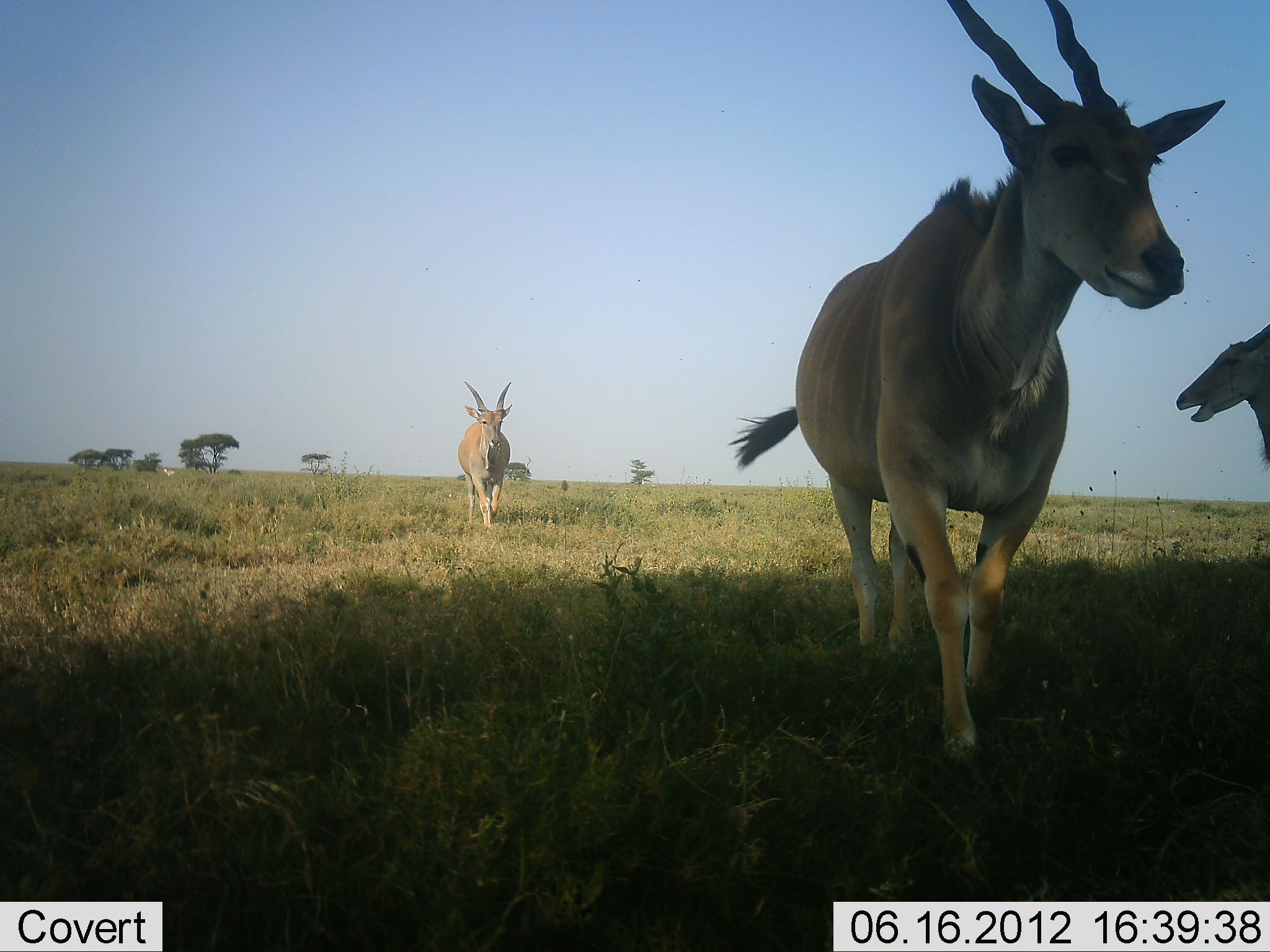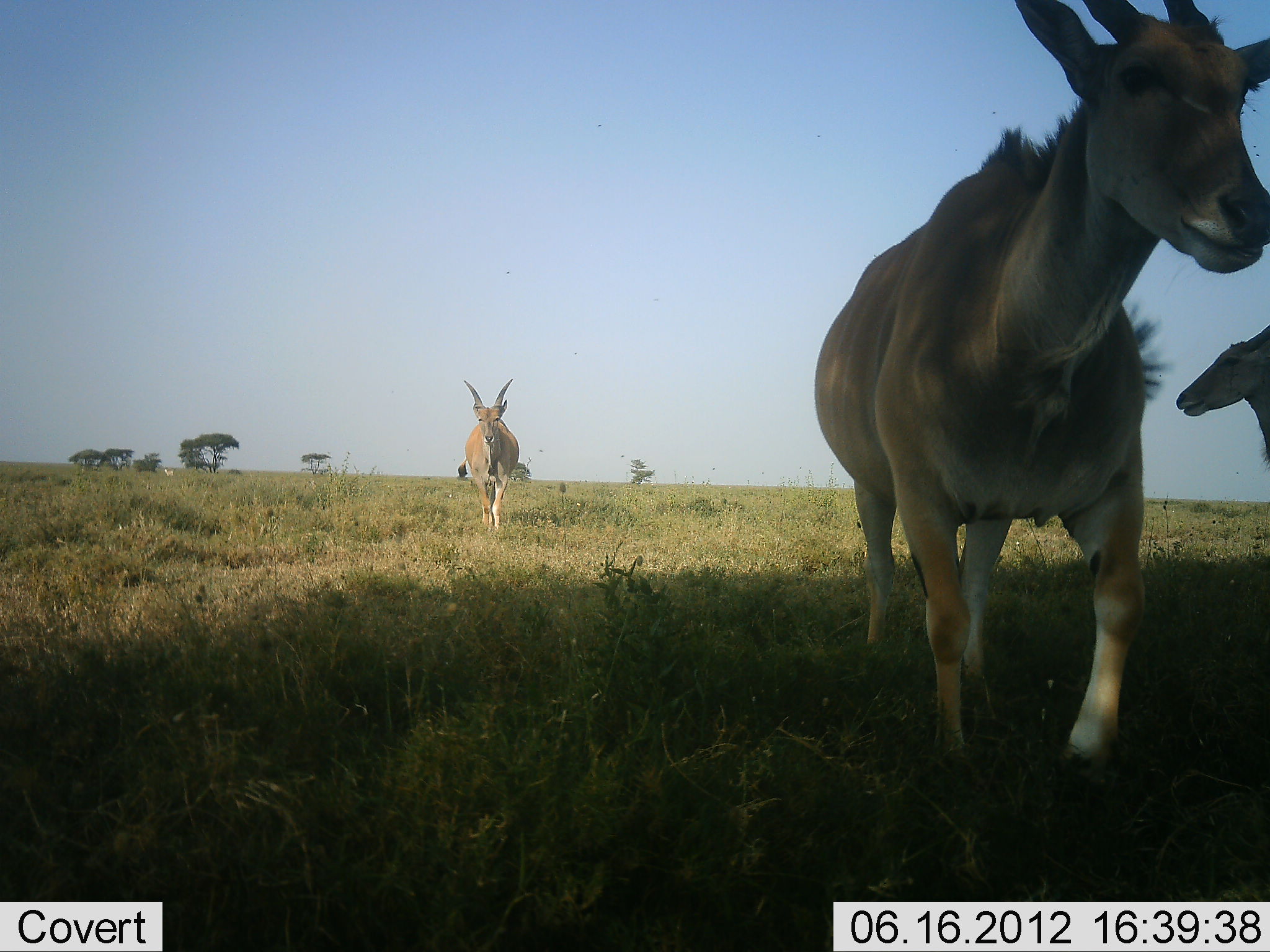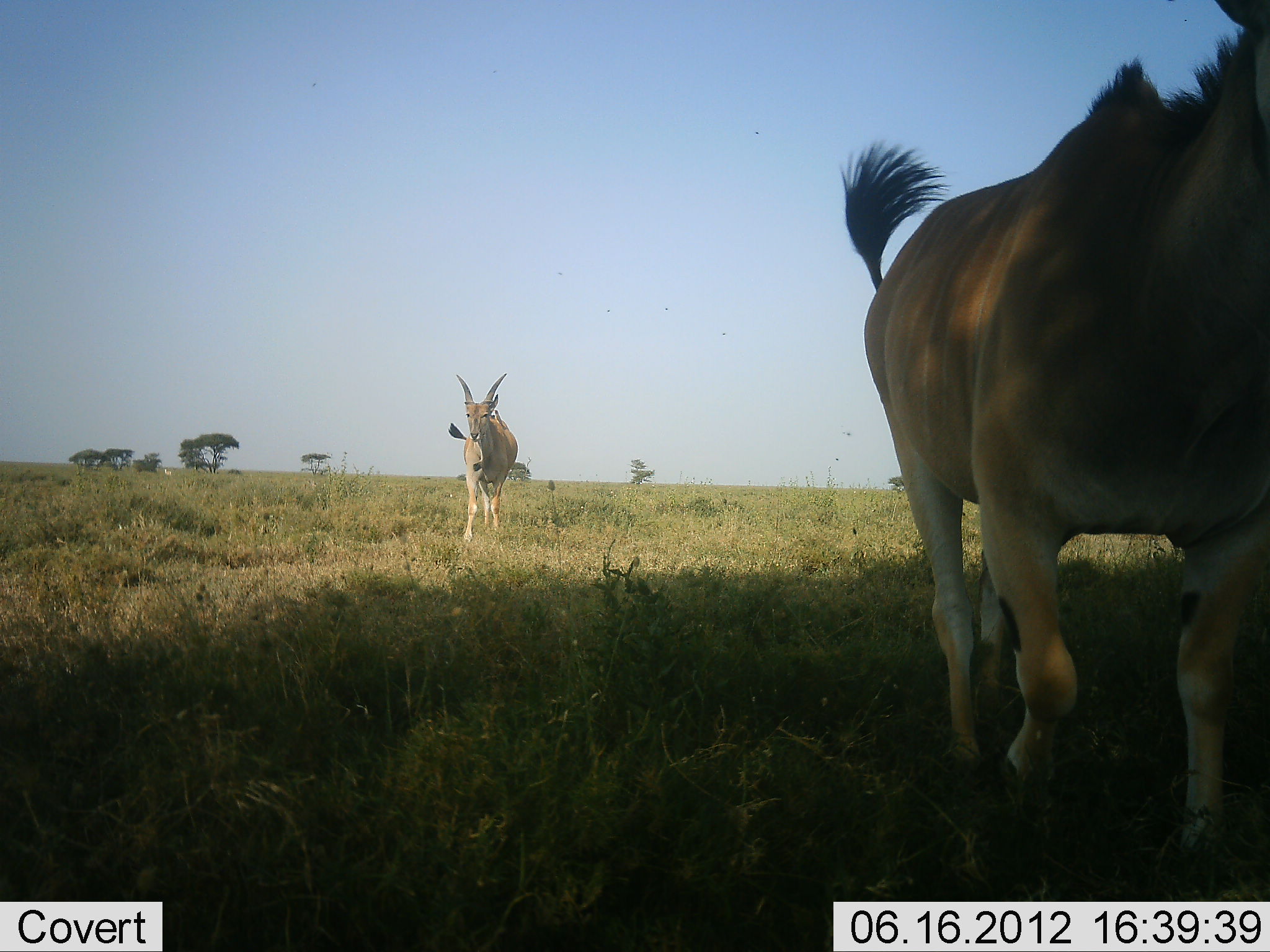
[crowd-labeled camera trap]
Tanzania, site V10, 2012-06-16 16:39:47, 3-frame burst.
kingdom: Animalia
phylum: Chordata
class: Mammalia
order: Artiodactyla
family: Bovidae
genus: Tragelaphus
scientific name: Tragelaphus oryx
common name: eland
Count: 3.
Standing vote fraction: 30%.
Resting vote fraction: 0%.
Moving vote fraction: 100%.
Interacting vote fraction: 0%.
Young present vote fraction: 10%.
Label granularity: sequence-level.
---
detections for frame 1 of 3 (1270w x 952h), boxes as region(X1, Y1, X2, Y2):
animal: region(733, 0, 1226, 767); region(1175, 320, 1270, 472); region(457, 380, 514, 530)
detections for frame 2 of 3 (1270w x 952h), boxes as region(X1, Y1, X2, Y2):
animal: region(813, 0, 1270, 796); region(1175, 320, 1270, 468); region(458, 379, 520, 533)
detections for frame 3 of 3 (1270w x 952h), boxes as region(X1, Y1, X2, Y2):
animal: region(840, 0, 1269, 888); region(446, 373, 520, 543)